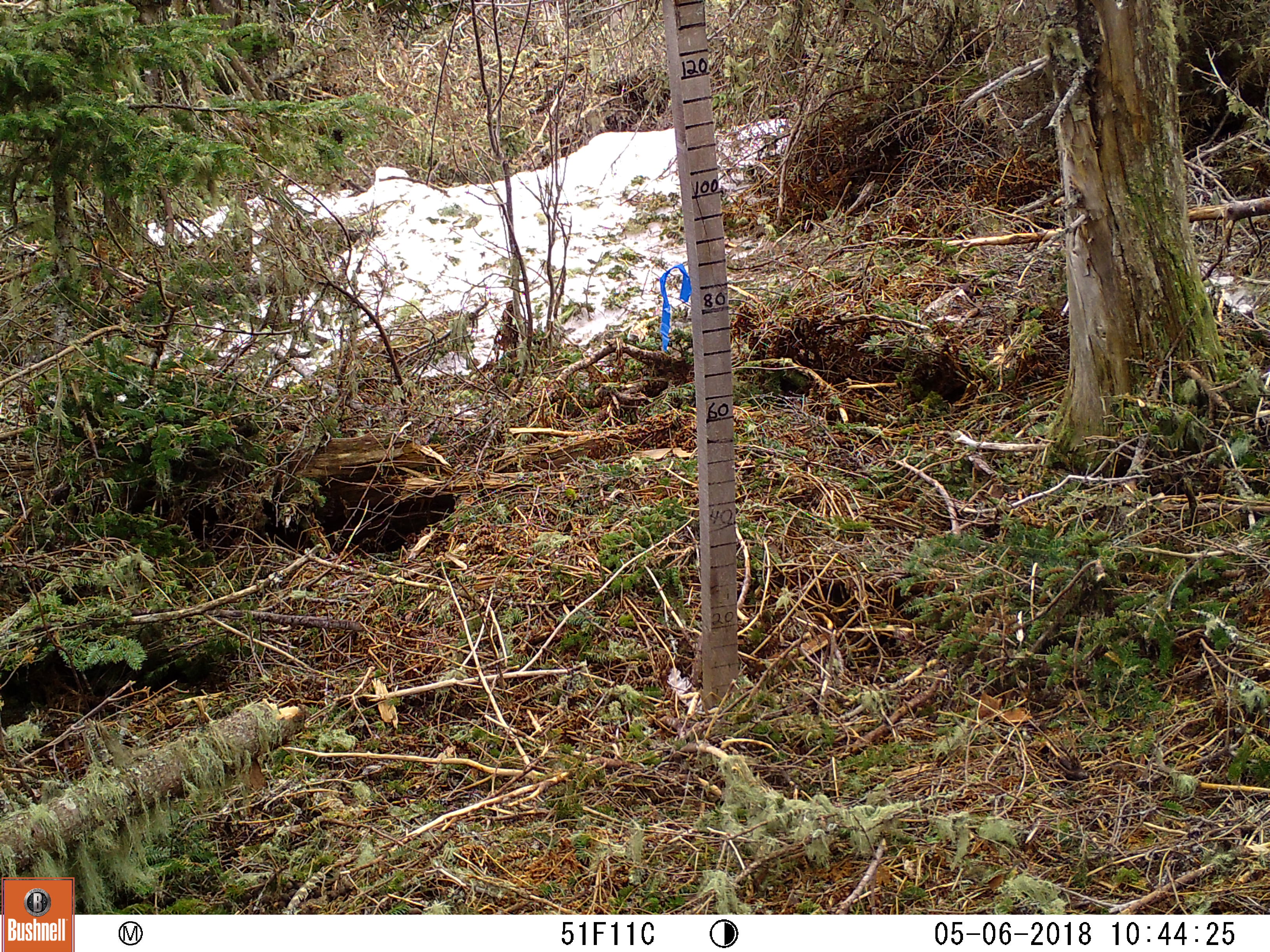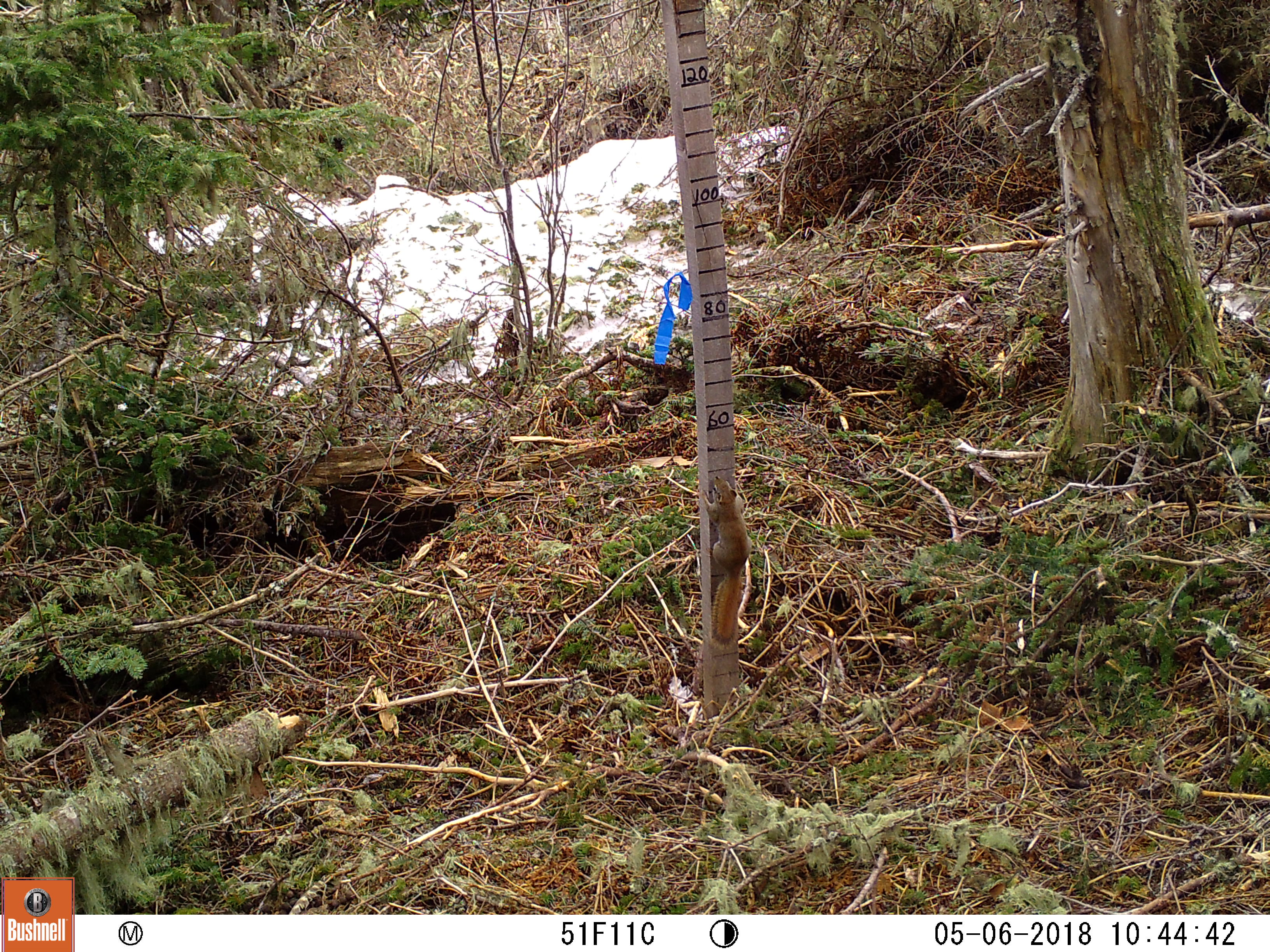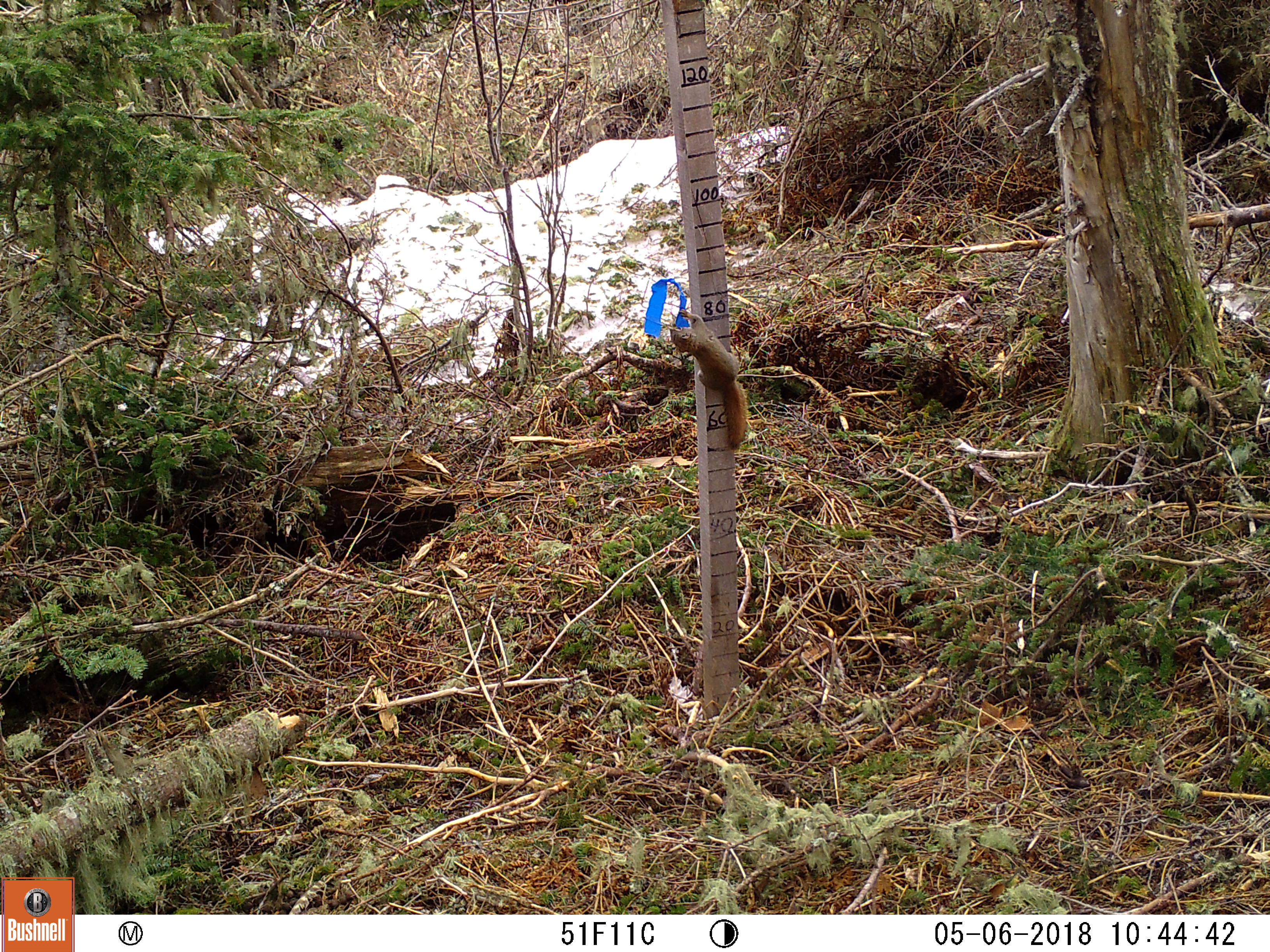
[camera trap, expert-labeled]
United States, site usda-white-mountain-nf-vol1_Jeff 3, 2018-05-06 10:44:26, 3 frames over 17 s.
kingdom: Animalia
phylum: Chordata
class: Mammalia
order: Rodentia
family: Sciuridae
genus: Tamiasciurus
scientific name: Tamiasciurus hudsonicus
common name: red squirrel